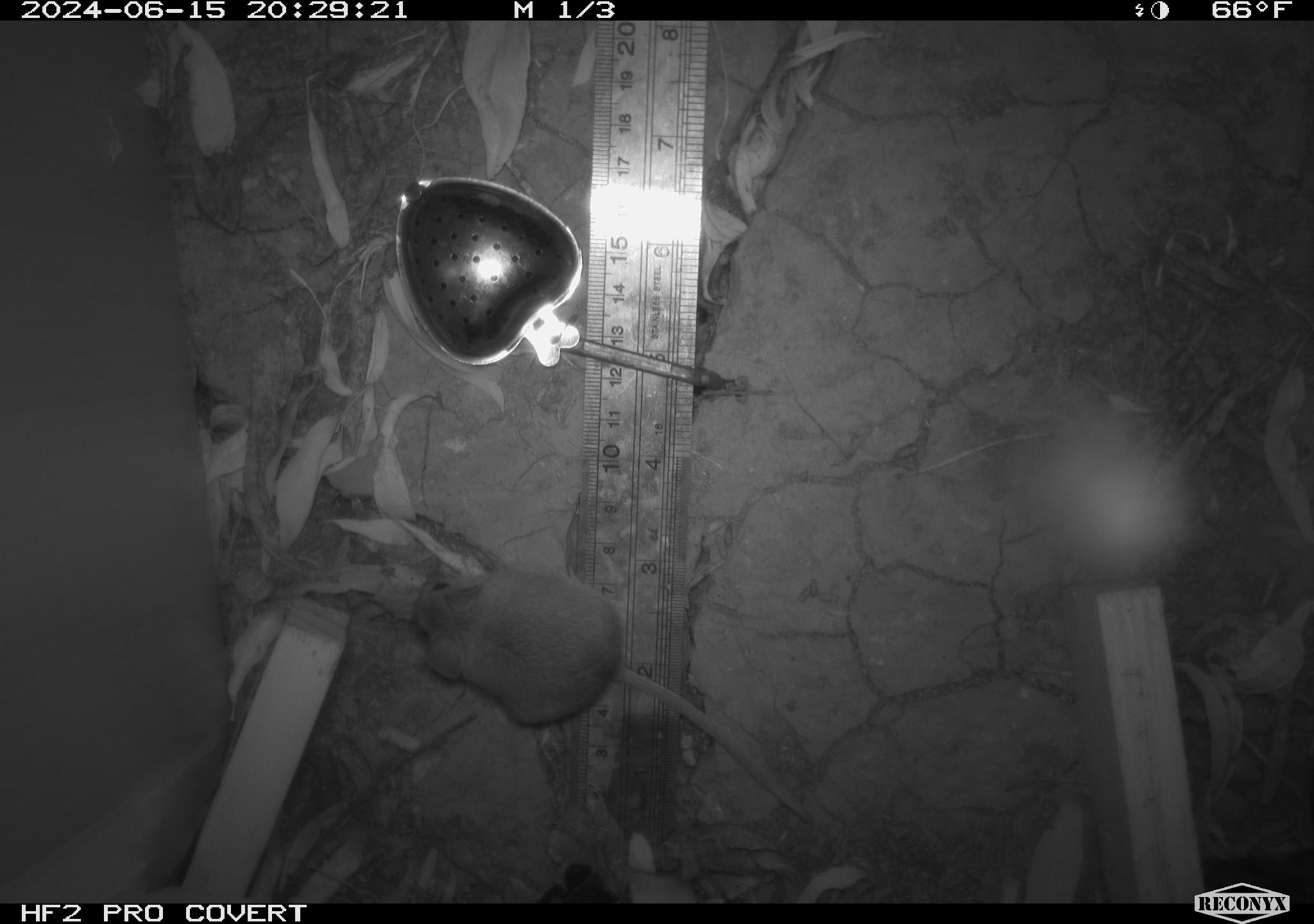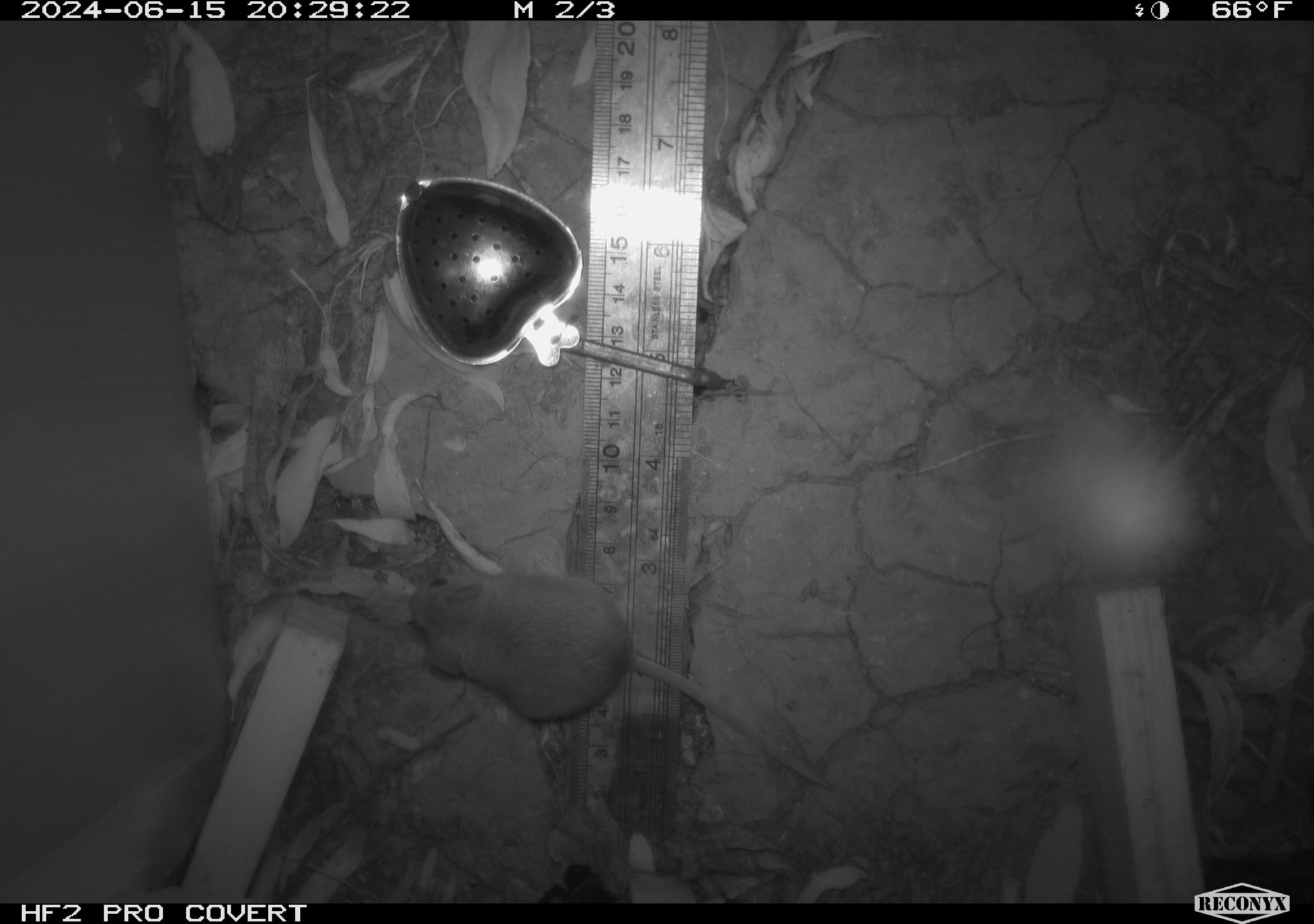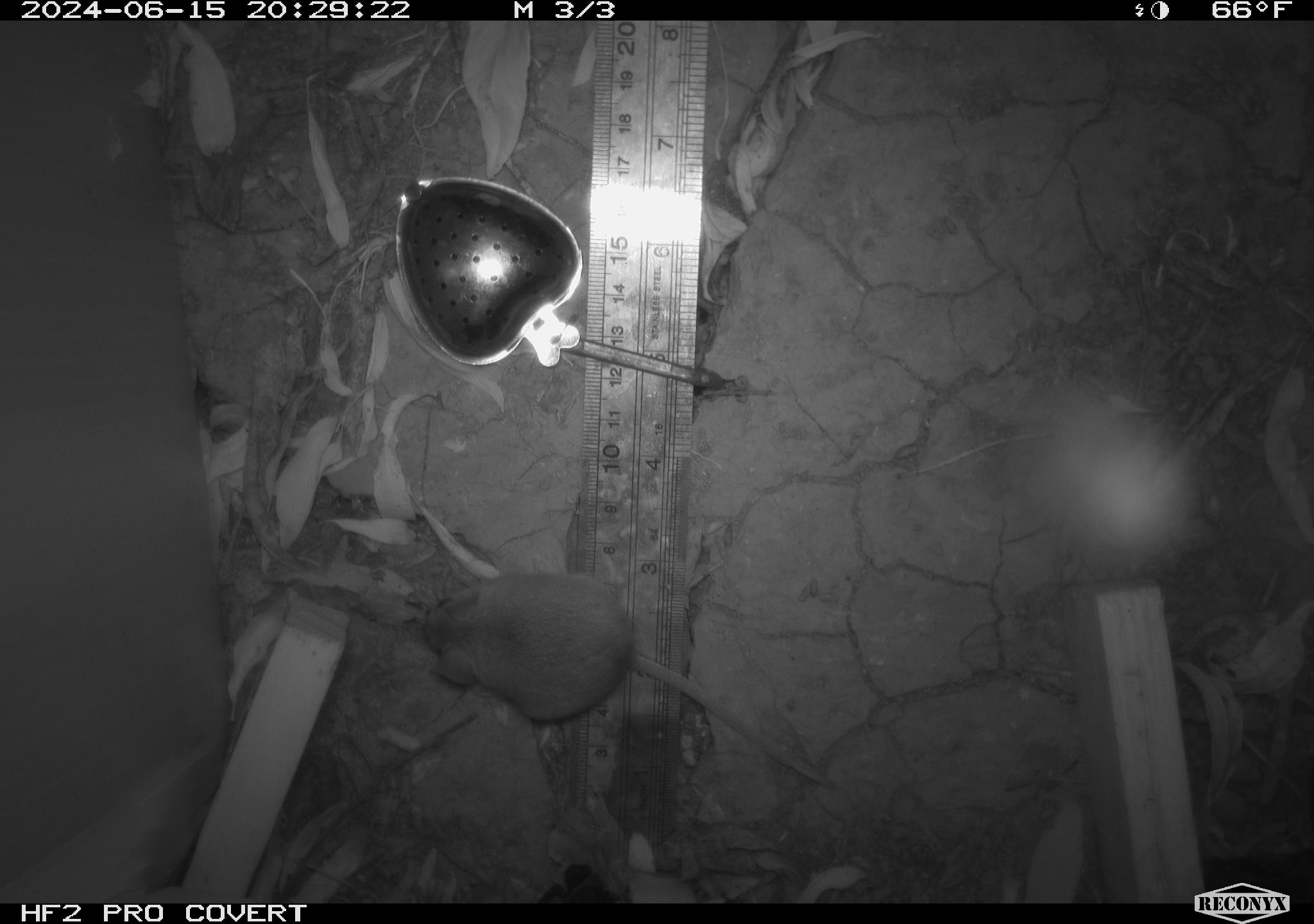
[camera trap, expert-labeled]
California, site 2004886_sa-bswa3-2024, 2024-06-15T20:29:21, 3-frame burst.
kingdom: Animalia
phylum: Chordata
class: Mammalia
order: Rodentia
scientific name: Rodentia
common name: mouse species